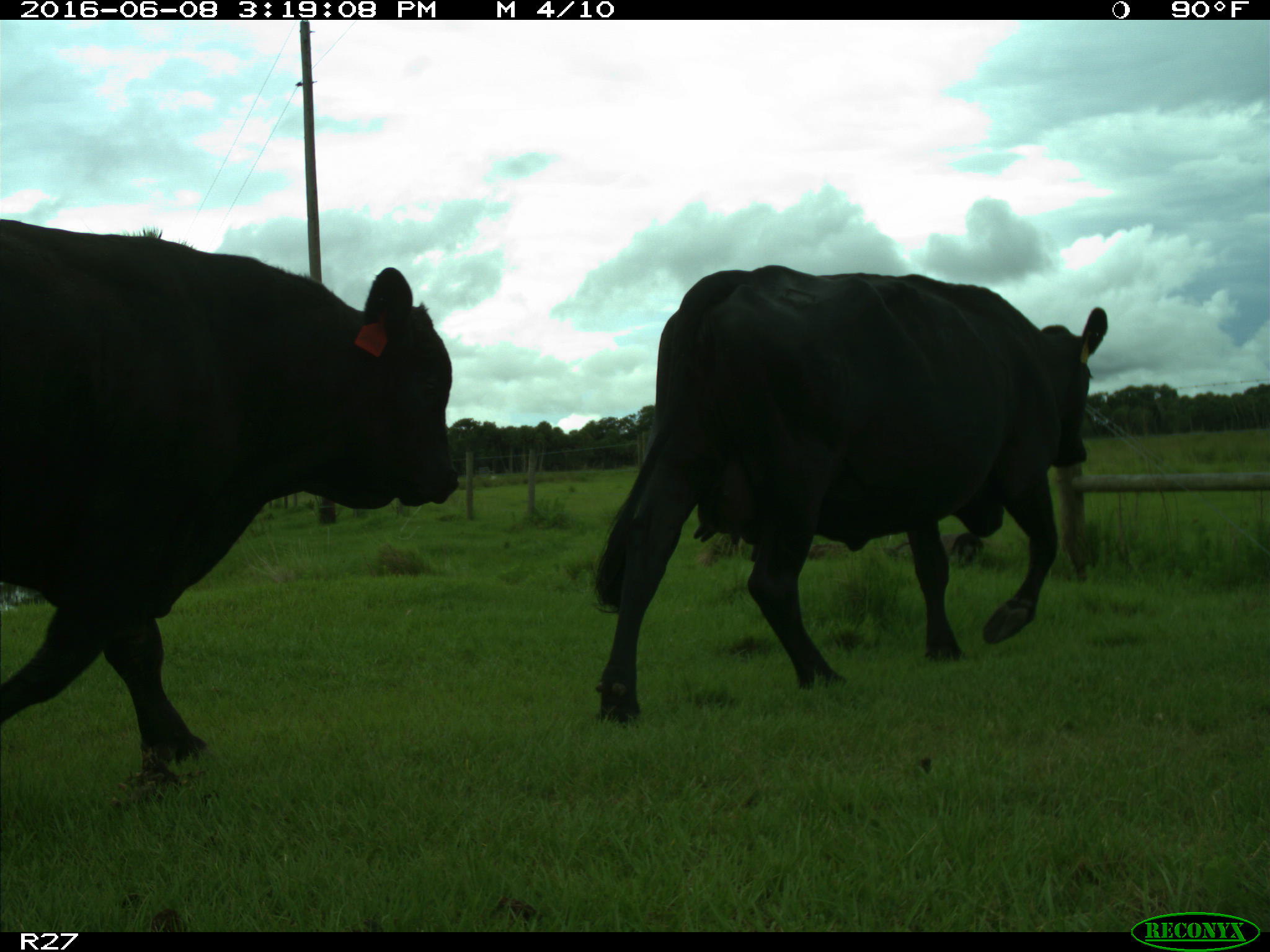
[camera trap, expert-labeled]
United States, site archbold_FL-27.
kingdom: Animalia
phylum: Chordata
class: Mammalia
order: Artiodactyla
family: Bovidae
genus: Bos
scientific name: Bos taurus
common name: domestic cow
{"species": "Bos taurus (domestic cow)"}